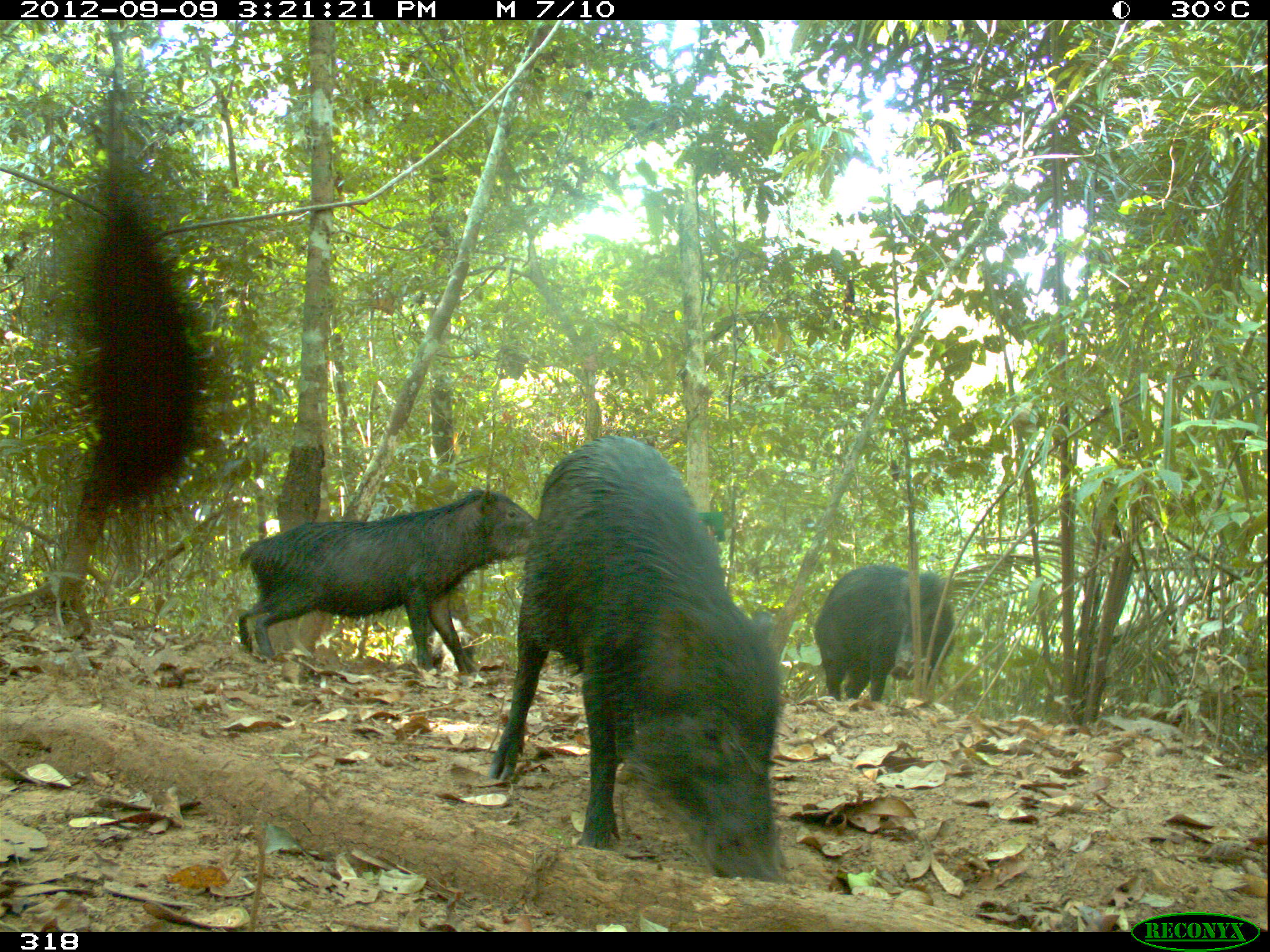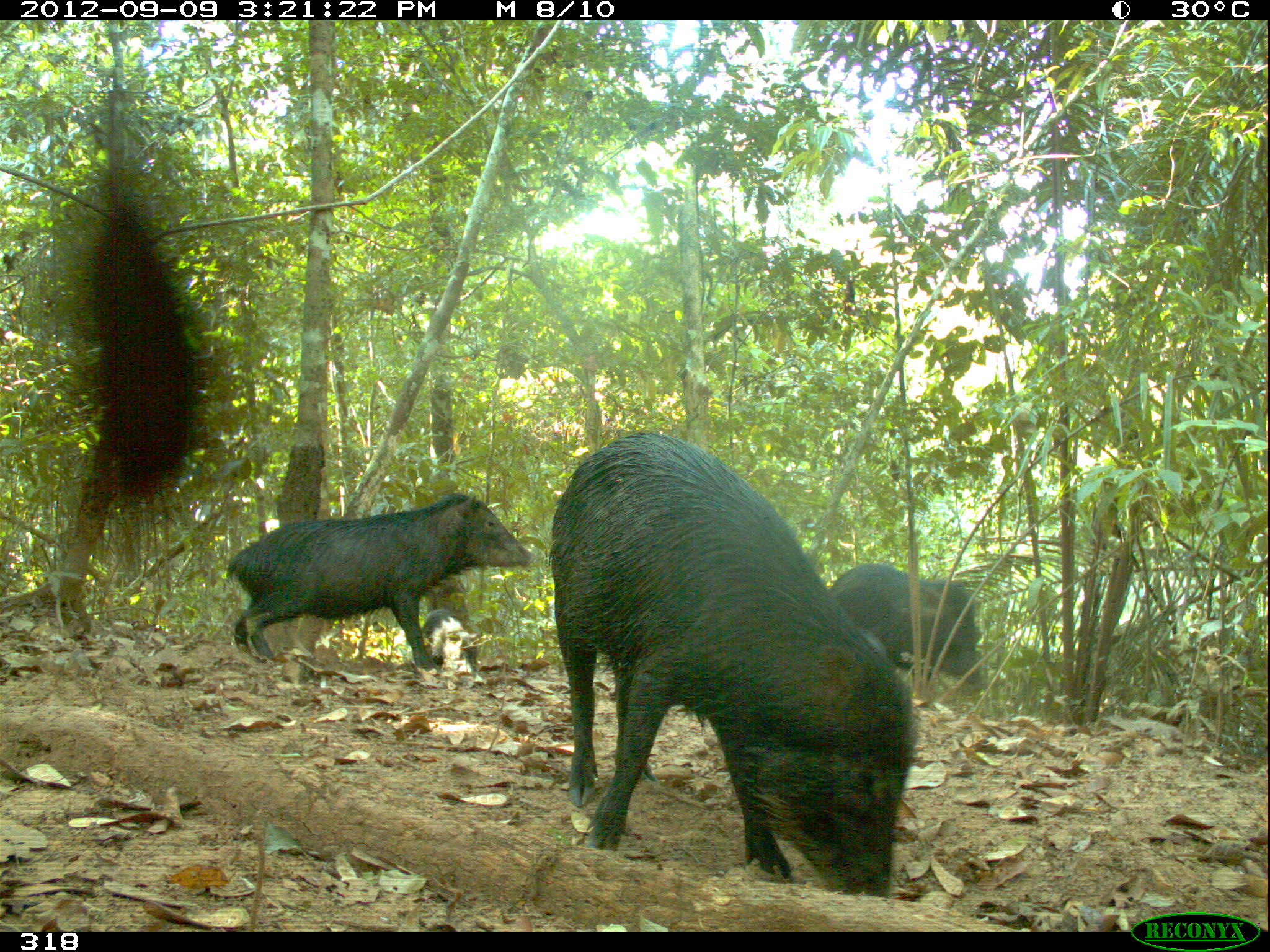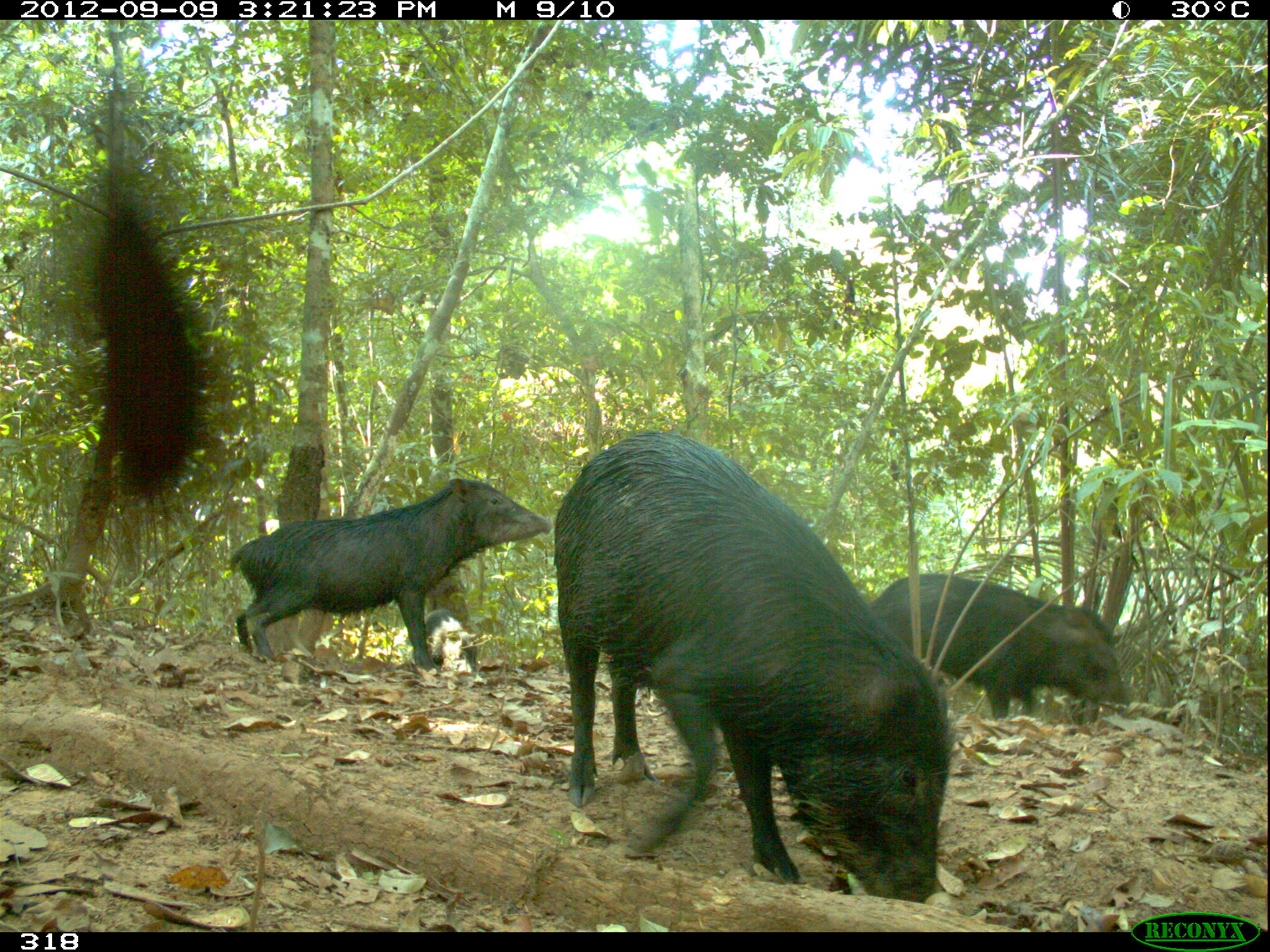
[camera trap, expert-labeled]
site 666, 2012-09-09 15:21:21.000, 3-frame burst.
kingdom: Animalia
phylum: Chordata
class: Mammalia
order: Artiodactyla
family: Tayassuidae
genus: Tayassu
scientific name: Tayassu pecari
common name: white-lipped peccary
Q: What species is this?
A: Tayassu pecari (white-lipped peccary).